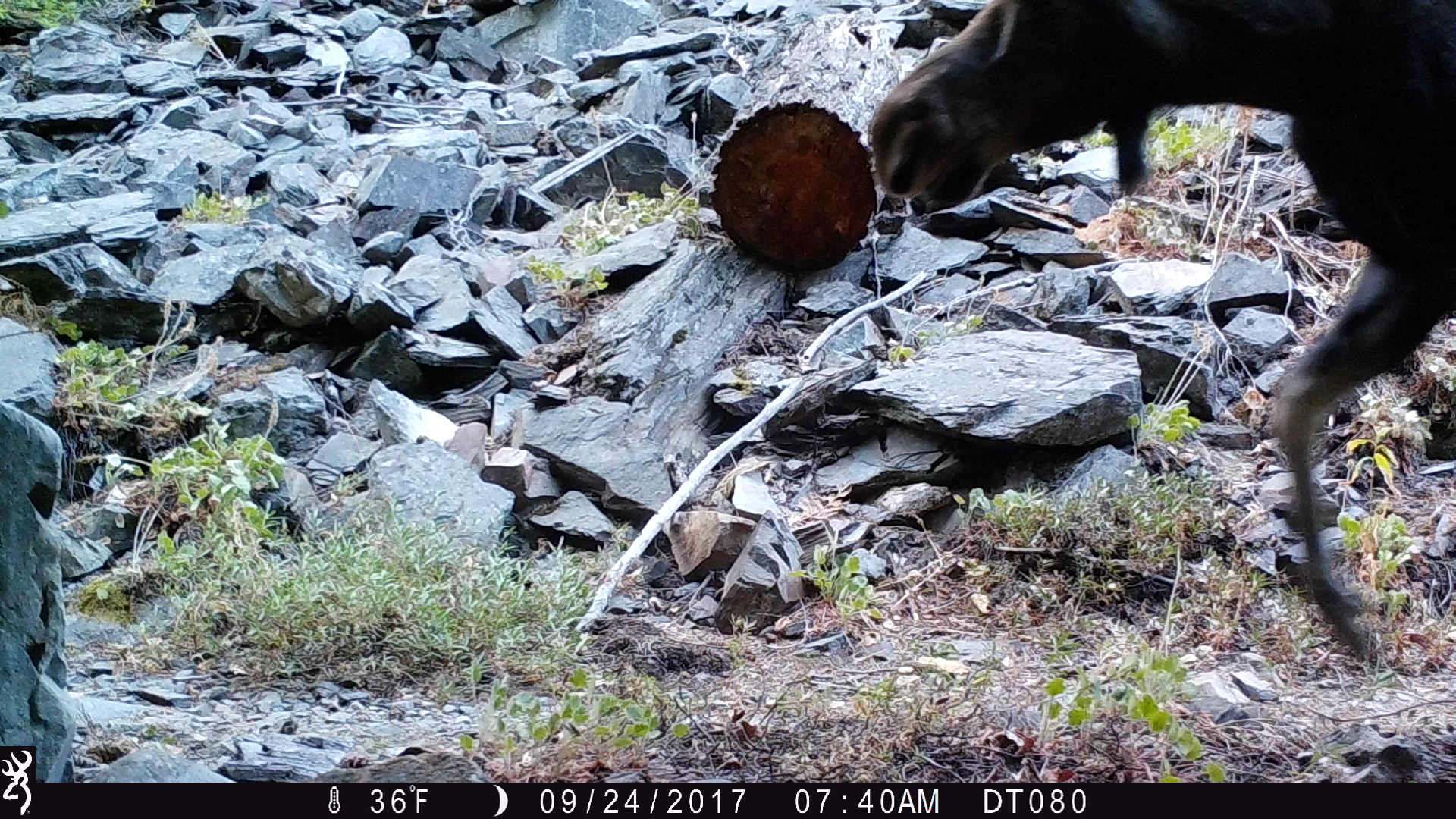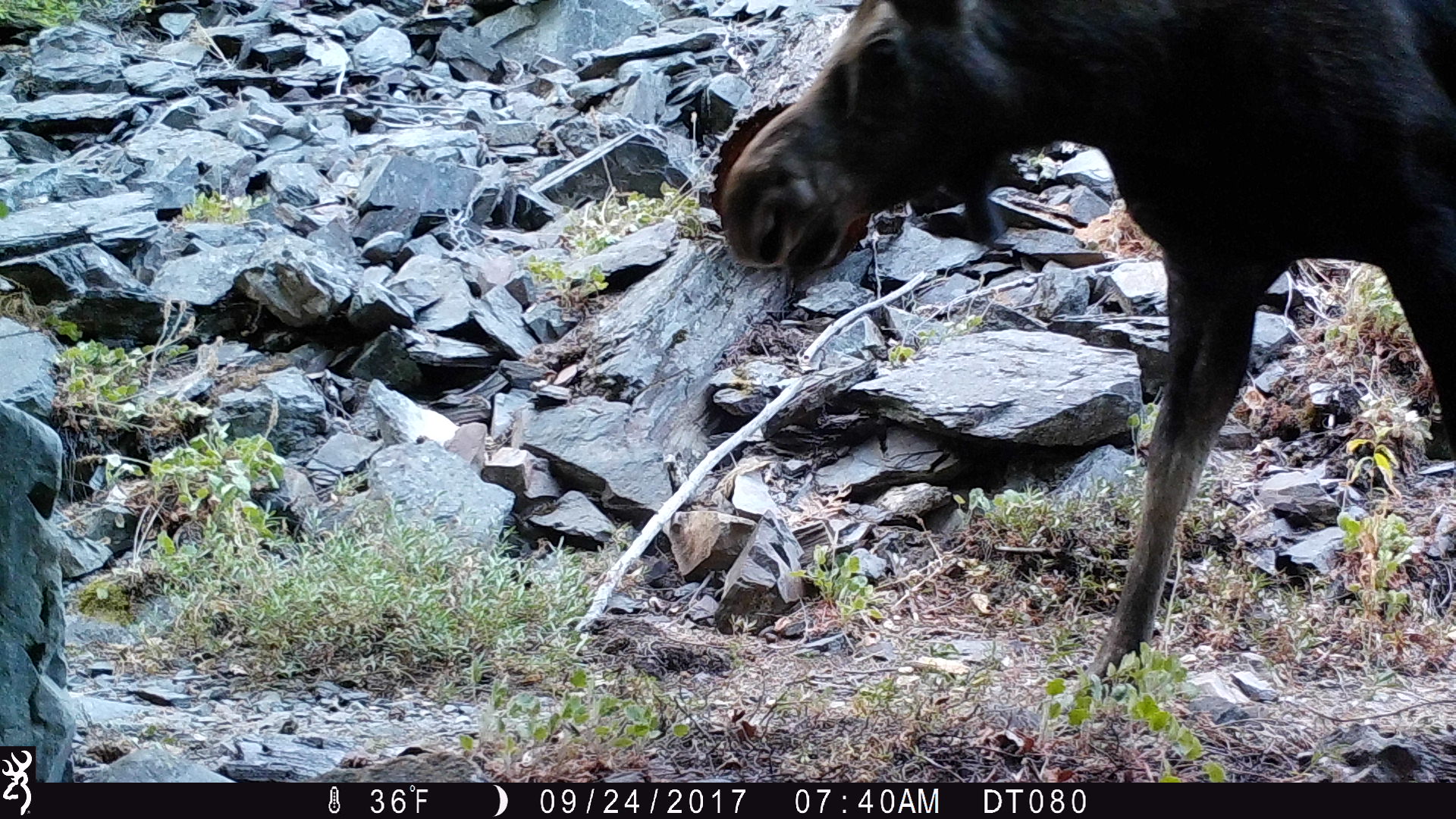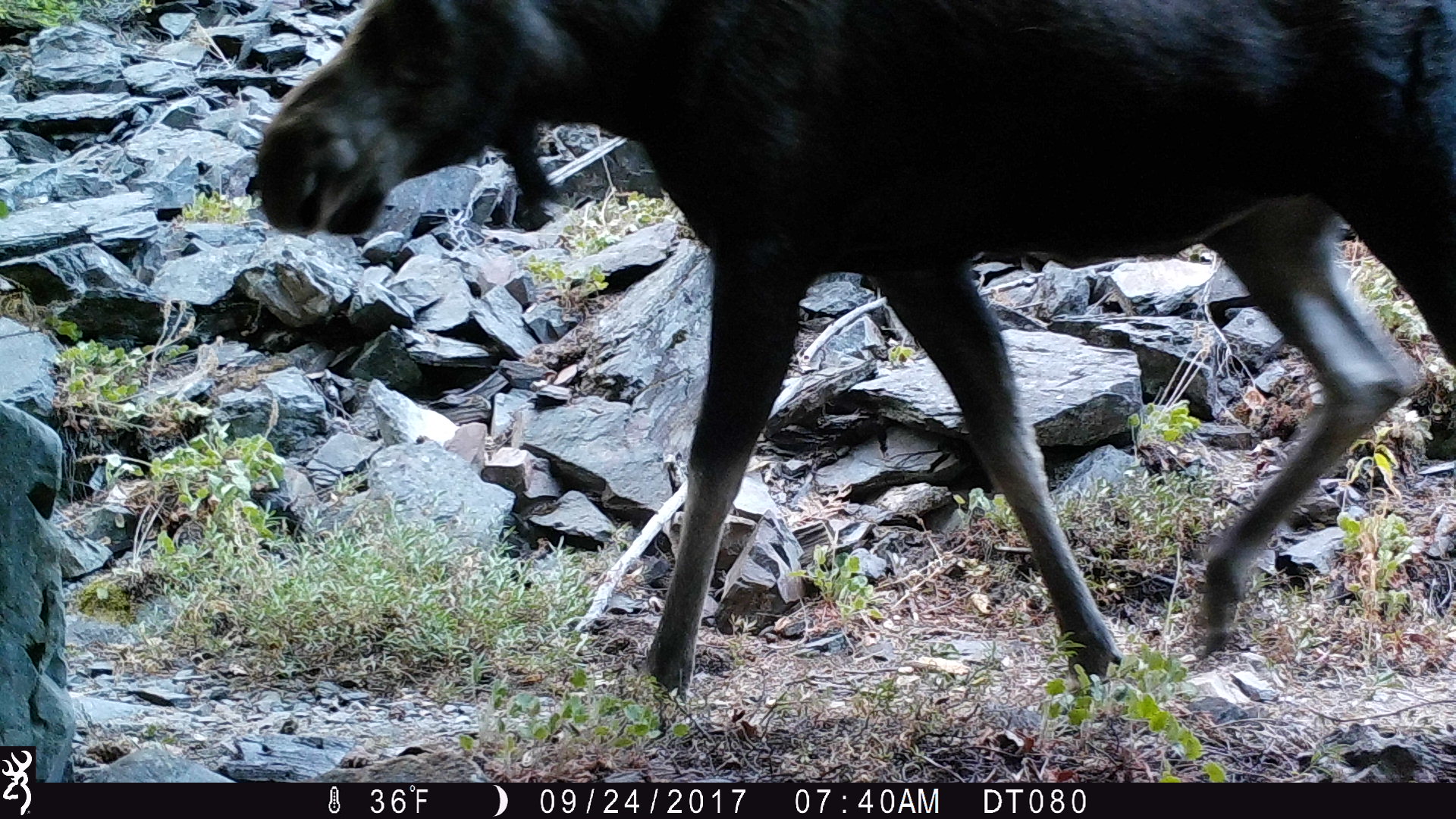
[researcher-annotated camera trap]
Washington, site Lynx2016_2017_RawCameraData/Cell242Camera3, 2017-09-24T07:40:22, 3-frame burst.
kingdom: Animalia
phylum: Chordata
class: Mammalia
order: Artiodactyla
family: Cervidae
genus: Alces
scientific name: Alces alces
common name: moose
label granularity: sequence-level